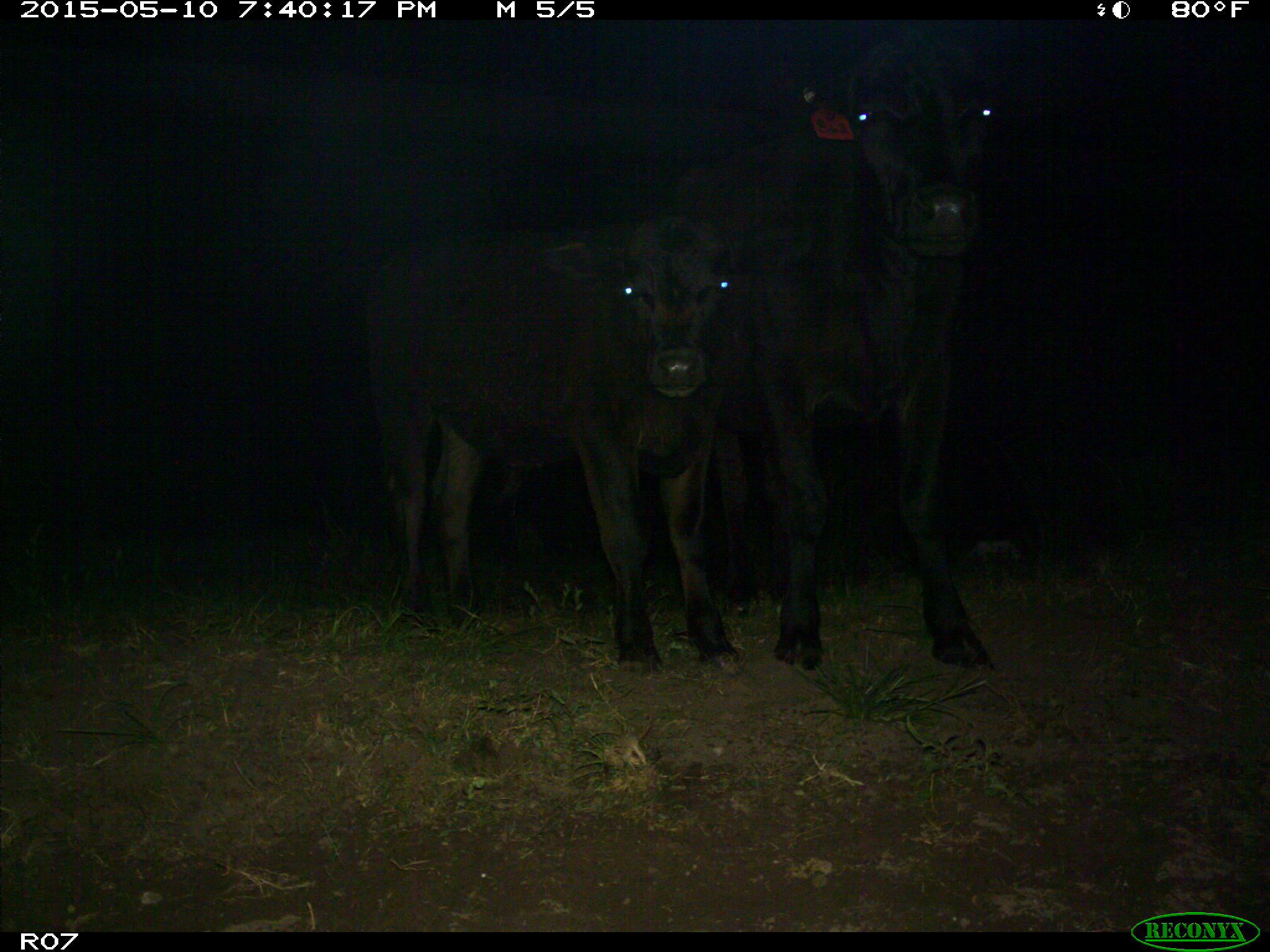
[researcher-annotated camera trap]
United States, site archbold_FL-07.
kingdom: Animalia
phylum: Chordata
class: Mammalia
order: Artiodactyla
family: Bovidae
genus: Bos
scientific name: Bos taurus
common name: domestic cow